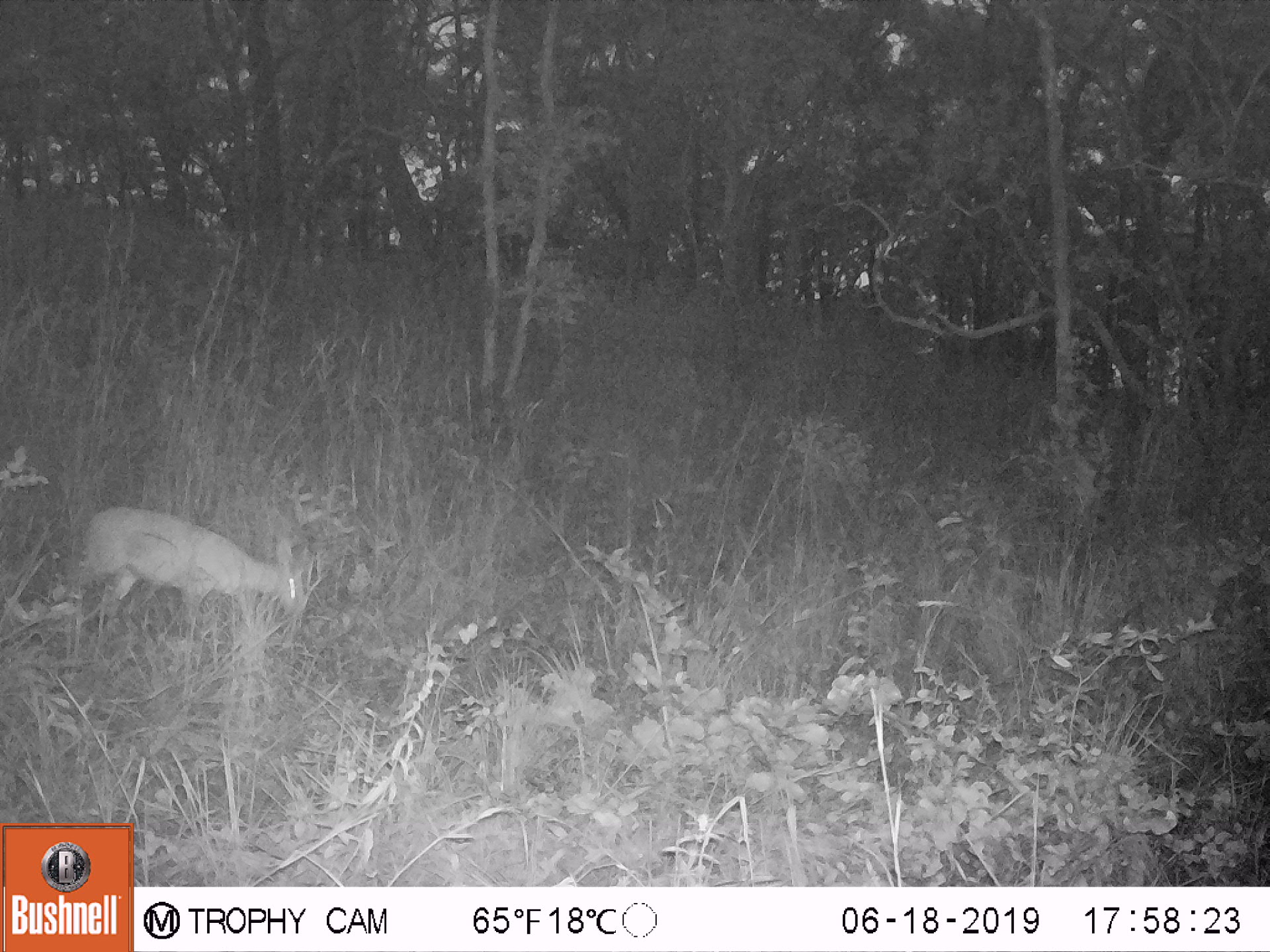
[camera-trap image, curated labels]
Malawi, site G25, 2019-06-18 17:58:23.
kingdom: Animalia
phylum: Chordata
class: Mammalia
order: Artiodactyla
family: Bovidae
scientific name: Antilopinae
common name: small antelope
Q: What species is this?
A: Small antelope (Antilopinae).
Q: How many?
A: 1.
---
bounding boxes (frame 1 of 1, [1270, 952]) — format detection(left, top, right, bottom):
small antelope: detection(67, 493, 337, 654)